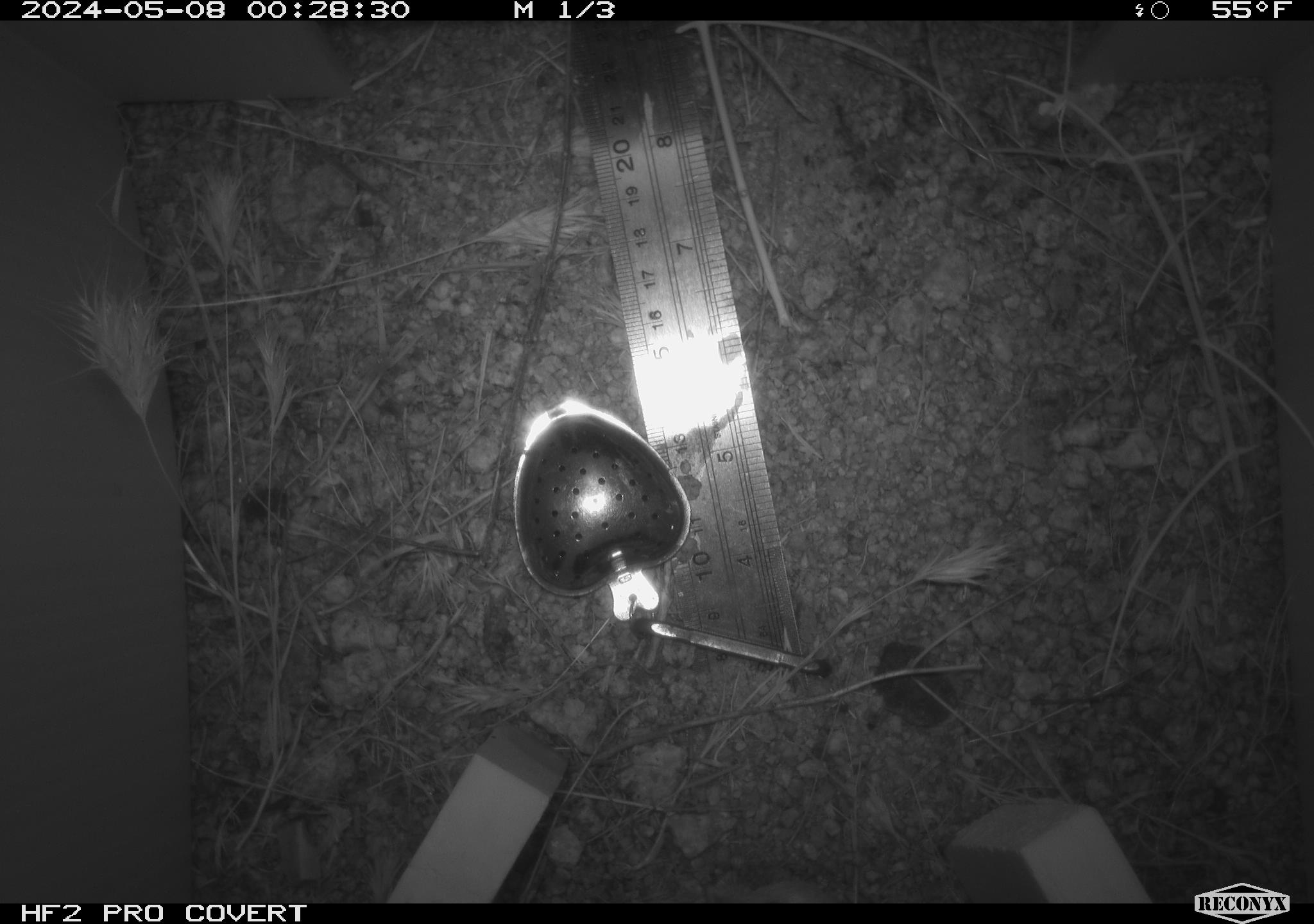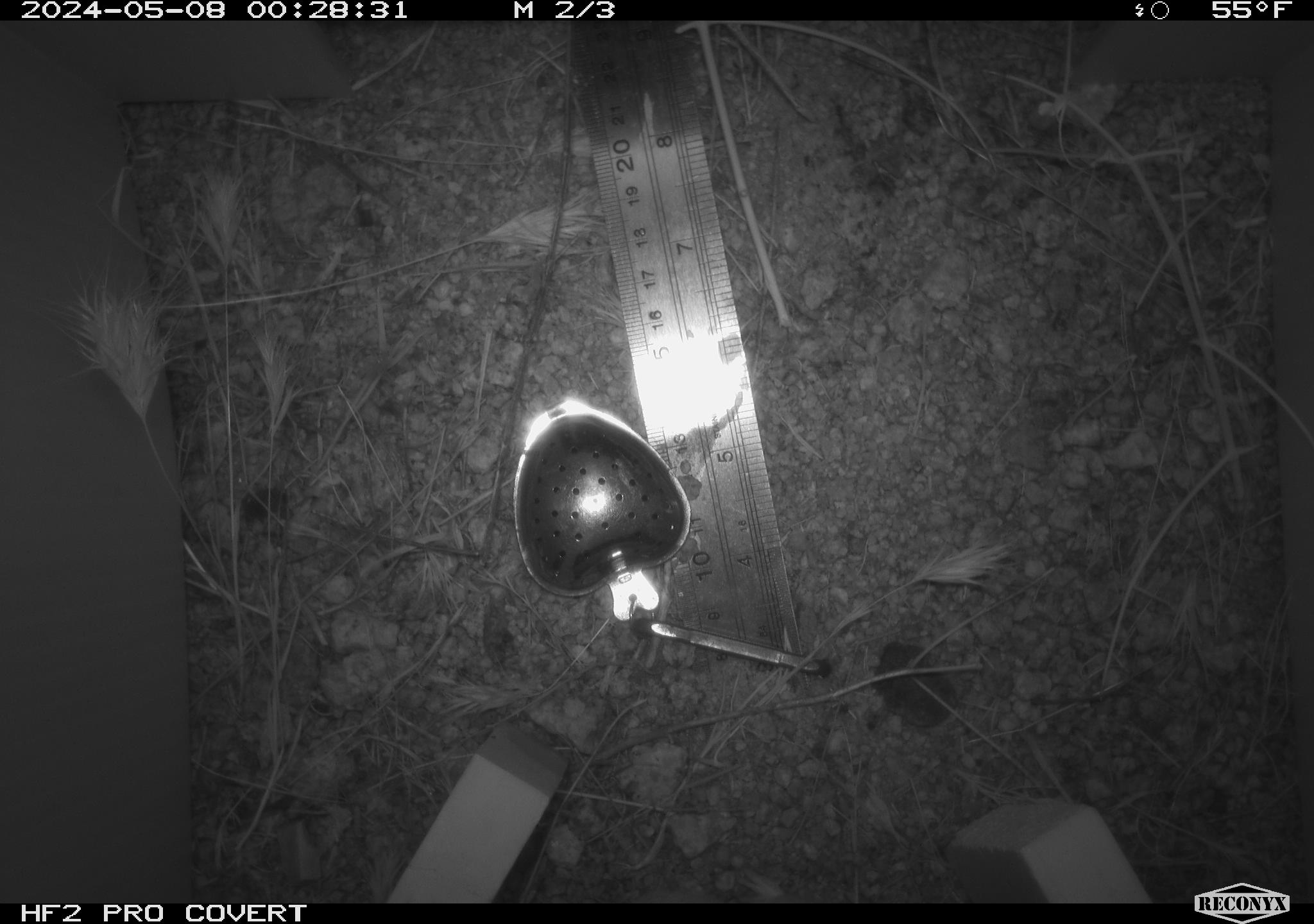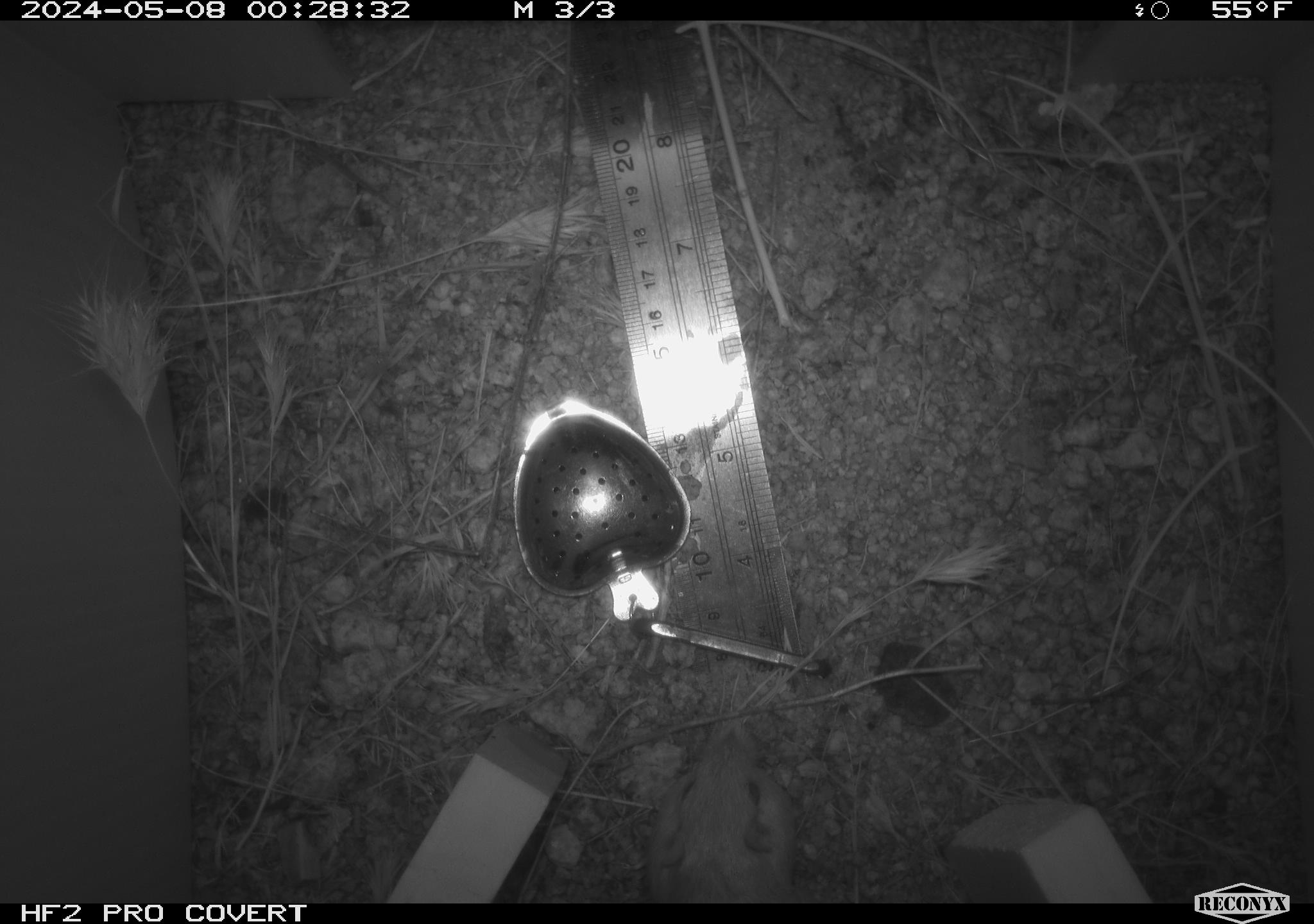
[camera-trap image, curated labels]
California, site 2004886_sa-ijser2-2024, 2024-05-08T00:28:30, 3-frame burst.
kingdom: Animalia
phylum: Chordata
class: Mammalia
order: Rodentia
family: Heteromyidae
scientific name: Heteromyidae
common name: kangaroo rats and pocket mice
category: heteromyidae family